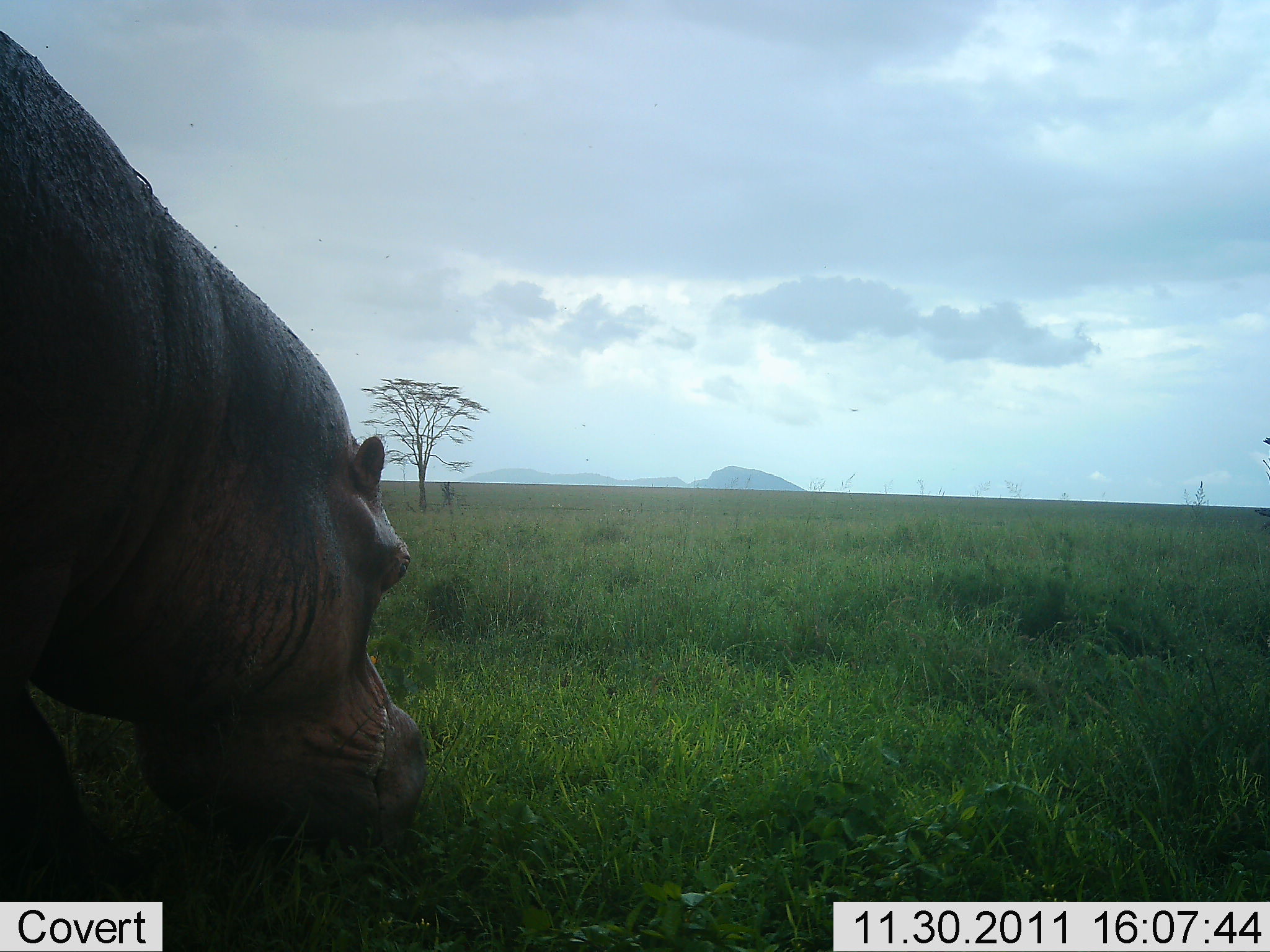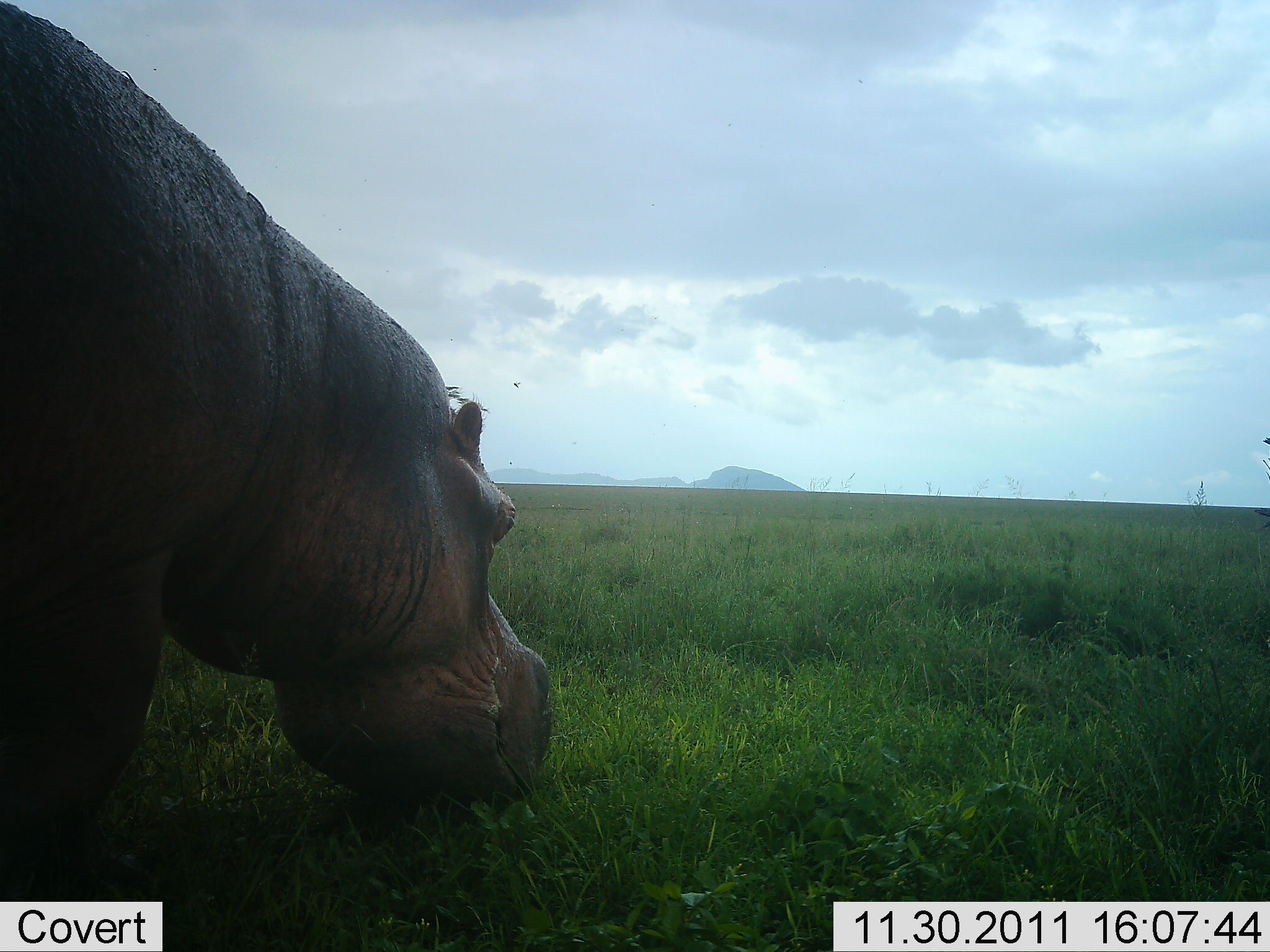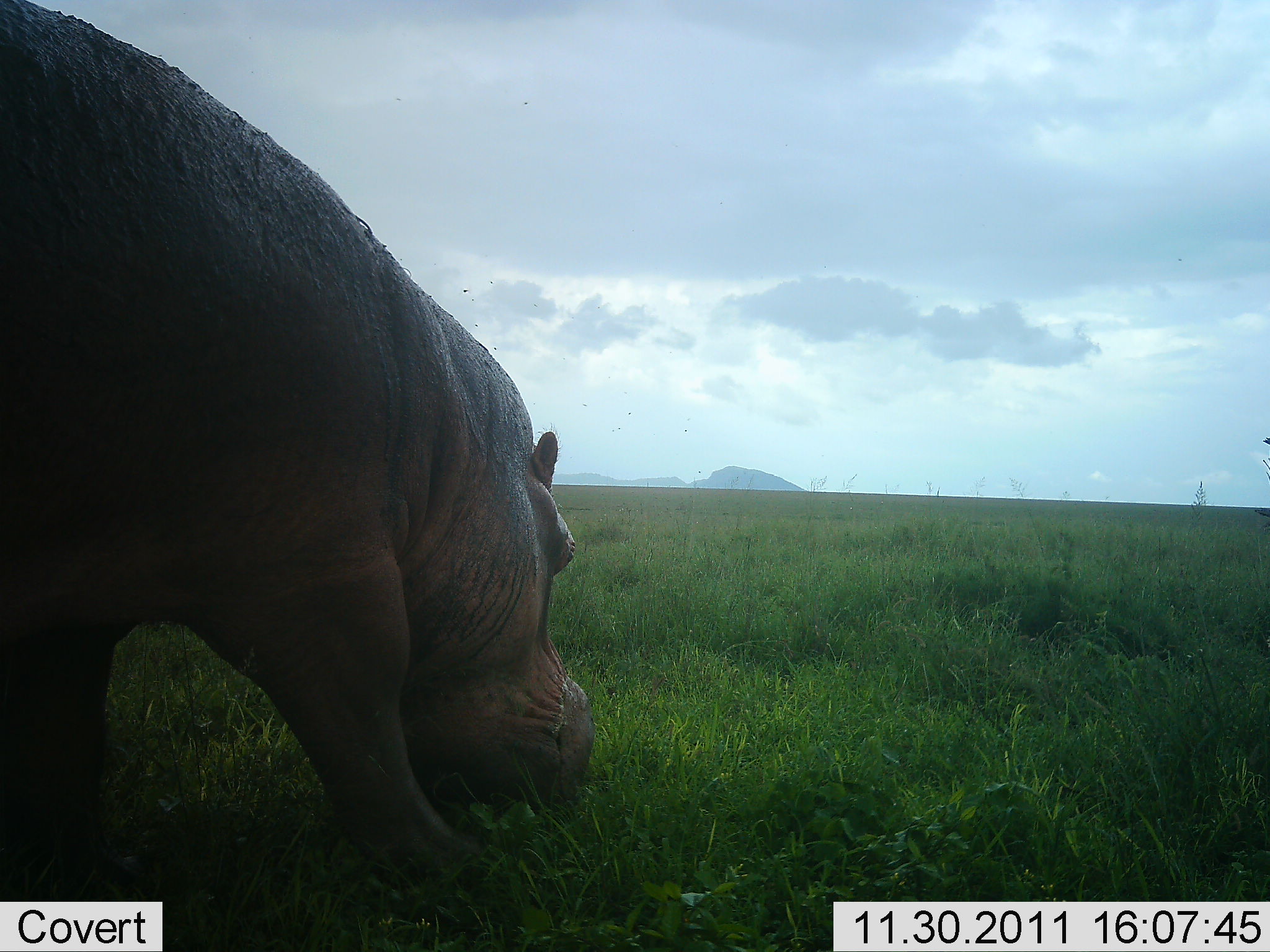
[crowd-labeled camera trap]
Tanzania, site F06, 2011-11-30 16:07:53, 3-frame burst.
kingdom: Animalia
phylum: Chordata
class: Mammalia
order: Artiodactyla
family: Hippopotamidae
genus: Hippopotamus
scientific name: Hippopotamus amphibius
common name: hippopotamus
Hippopotamus (Hippopotamus amphibius), count 1. Behavior (volunteer vote fractions): standing 0%, resting 0%, moving 53%, interacting 0%. Young present (vote fraction): 0%. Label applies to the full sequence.